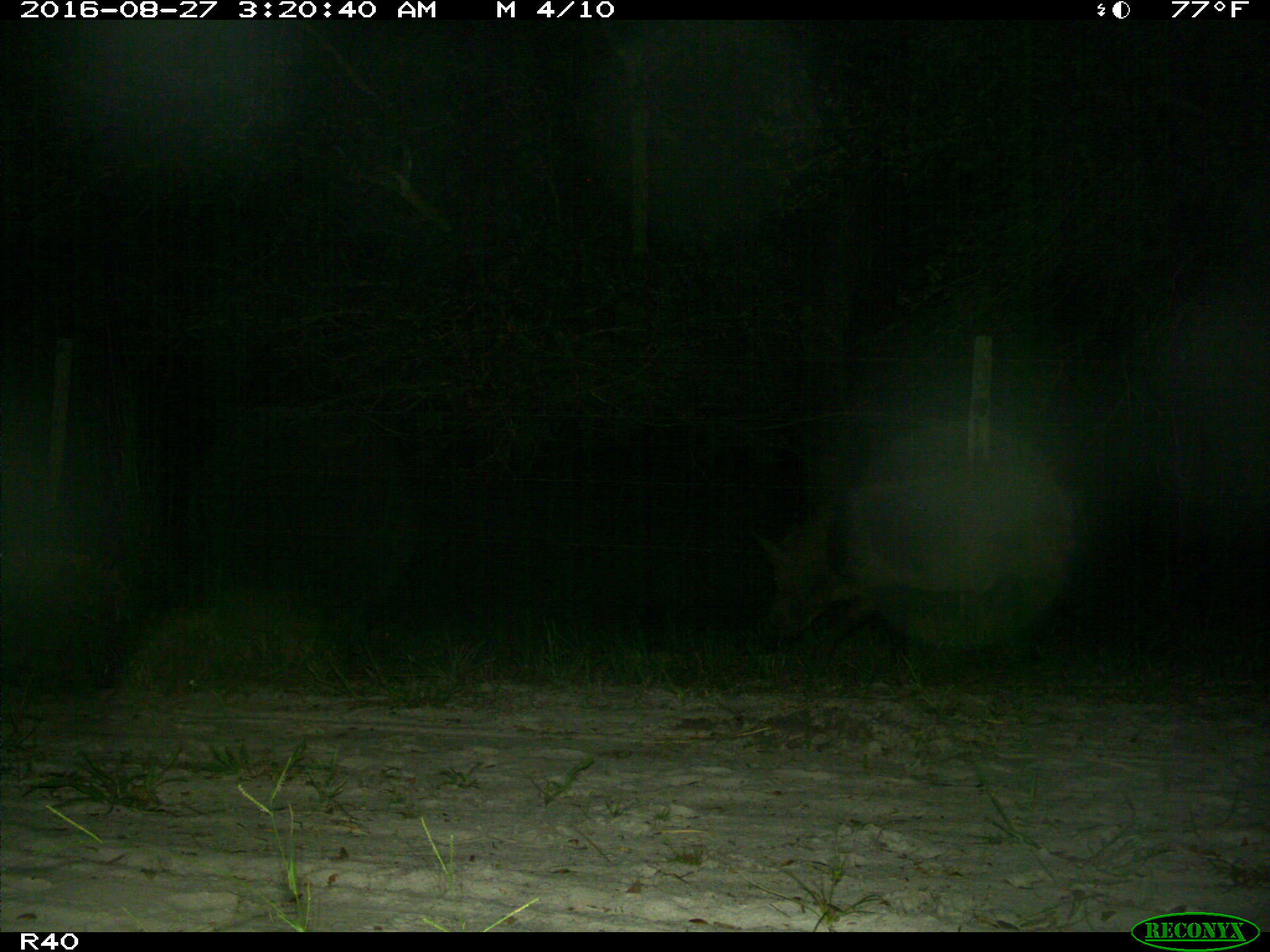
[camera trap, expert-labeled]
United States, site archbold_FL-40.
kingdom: Animalia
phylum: Chordata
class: Mammalia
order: Artiodactyla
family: Suidae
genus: Sus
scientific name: Sus scrofa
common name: wild boar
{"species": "Sus scrofa (wild boar)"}